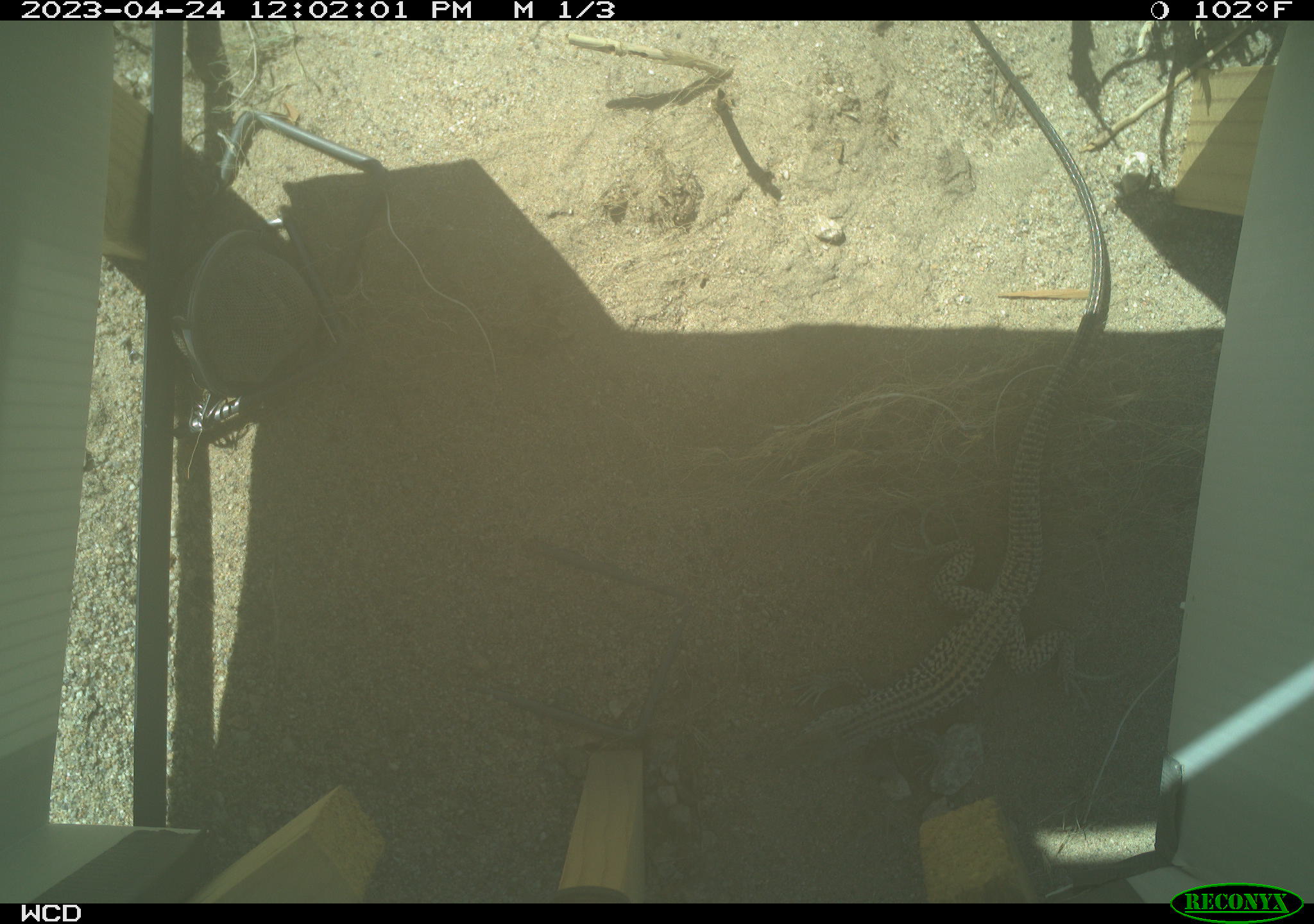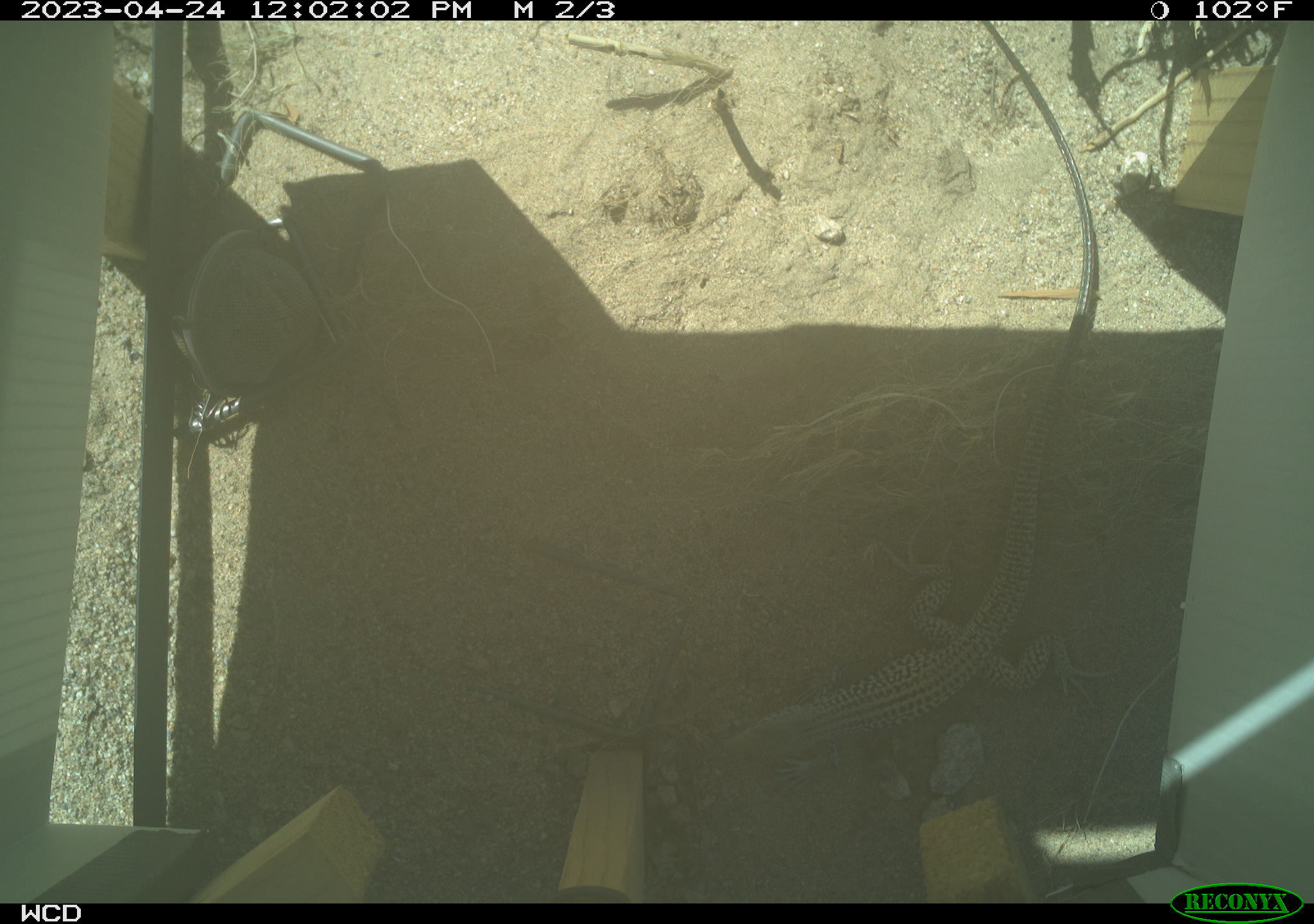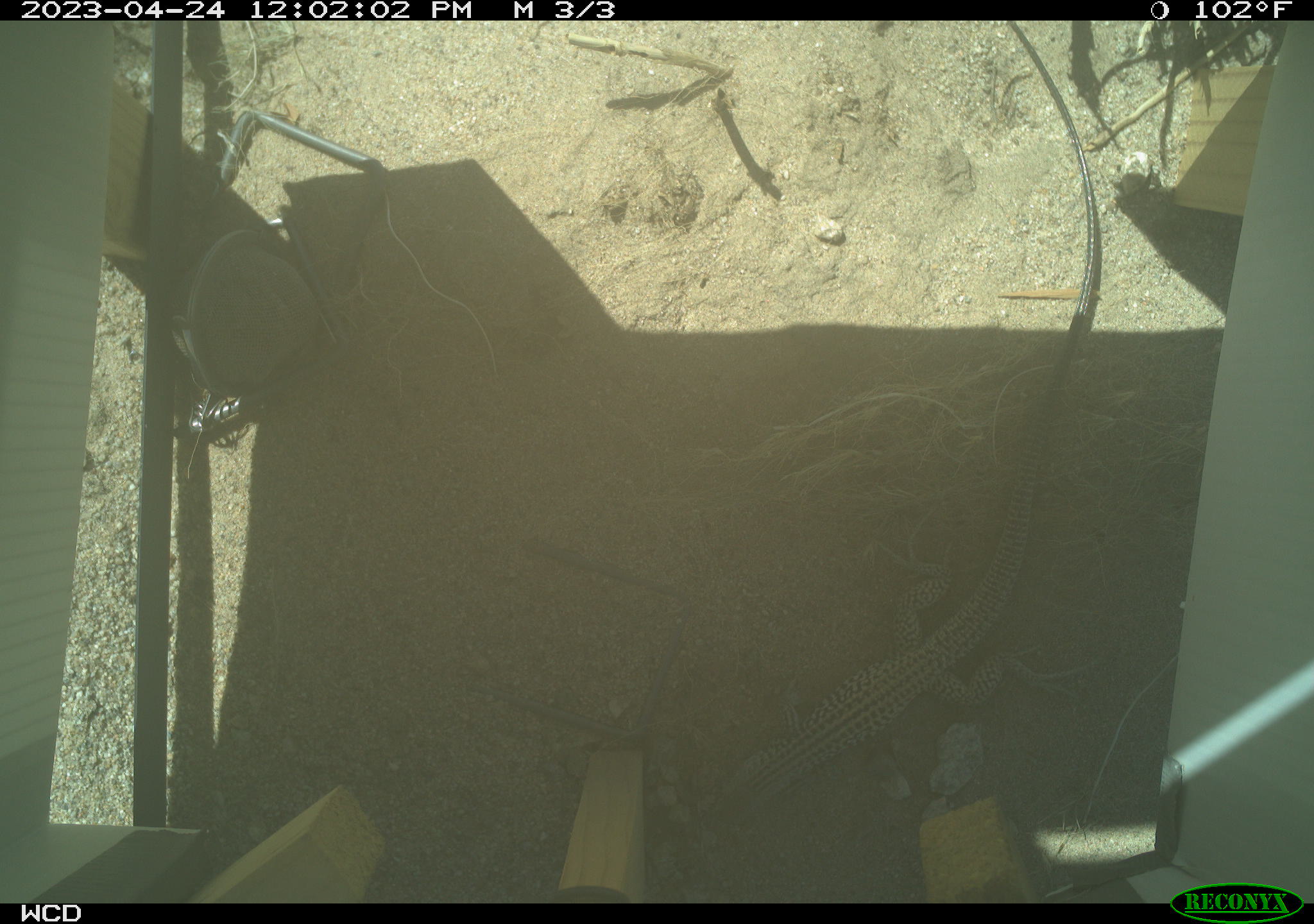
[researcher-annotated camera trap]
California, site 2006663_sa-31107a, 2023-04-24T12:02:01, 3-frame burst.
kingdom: Animalia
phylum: Chordata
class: Reptilia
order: Squamata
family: Teiidae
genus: Aspidoscelis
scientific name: Aspidoscelis tigris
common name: western whiptail